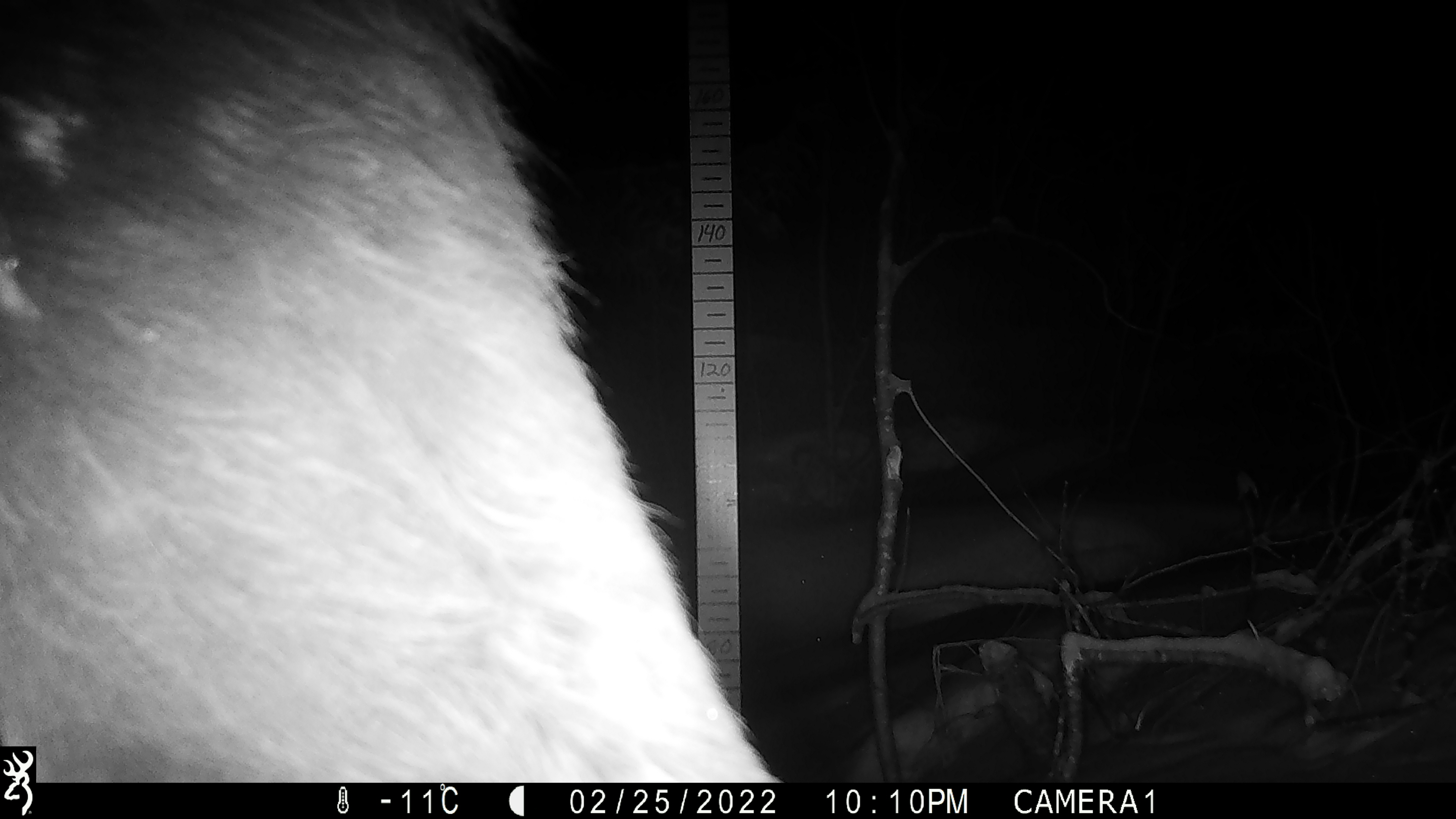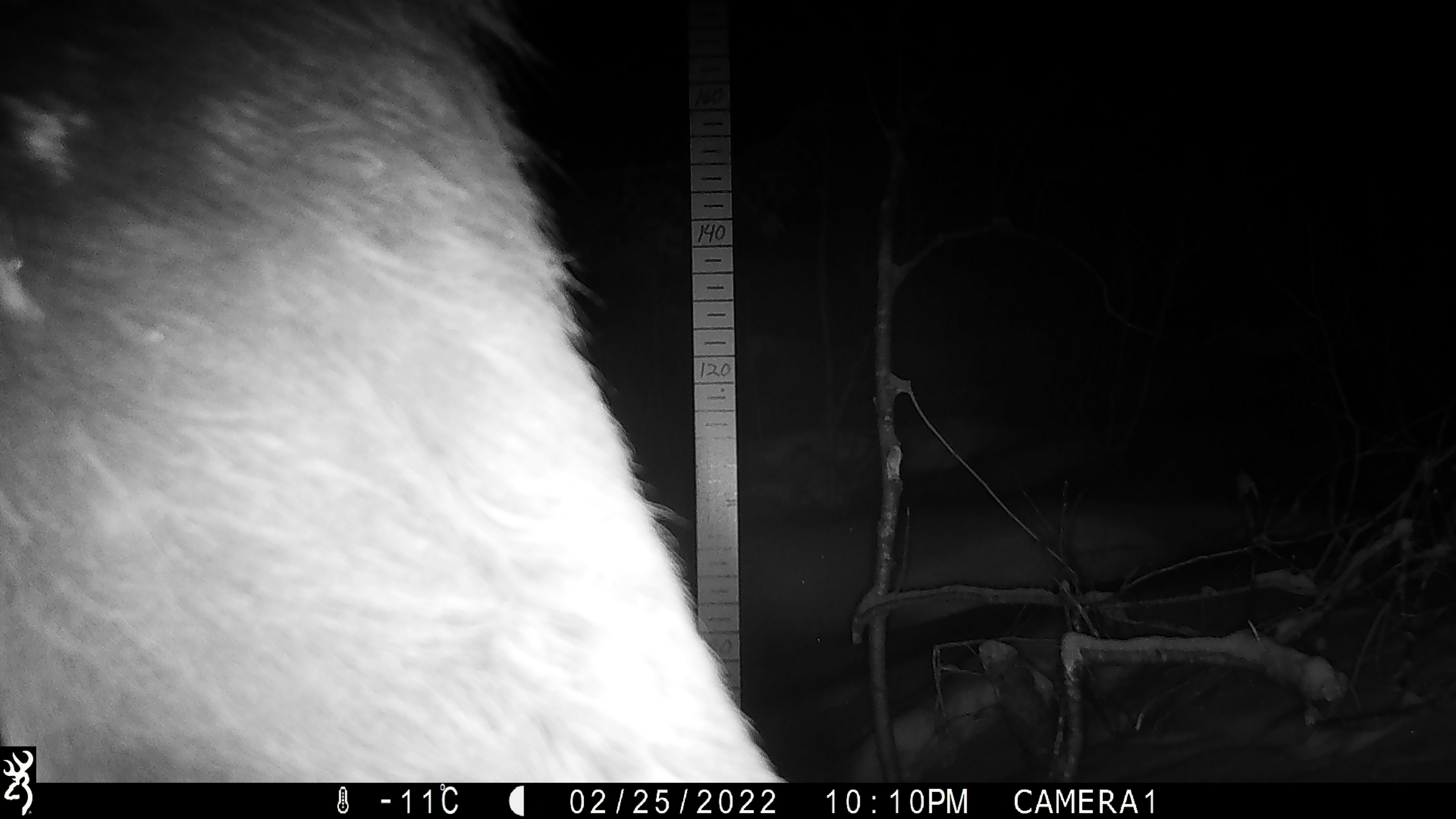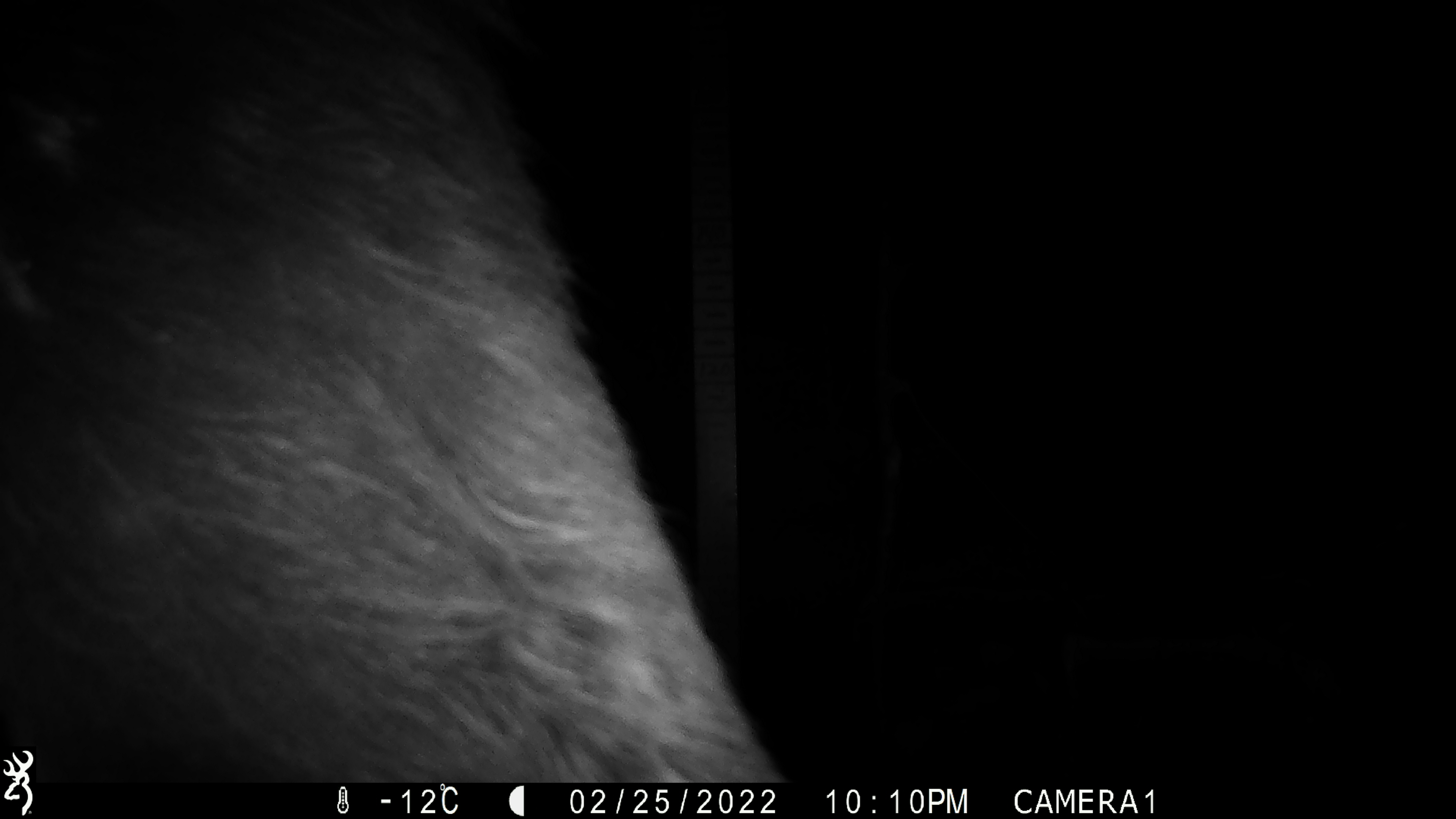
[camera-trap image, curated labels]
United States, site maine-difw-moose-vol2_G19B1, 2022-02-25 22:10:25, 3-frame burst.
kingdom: Animalia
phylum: Chordata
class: Mammalia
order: Artiodactyla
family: Cervidae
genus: Alces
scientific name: Alces alces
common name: moose